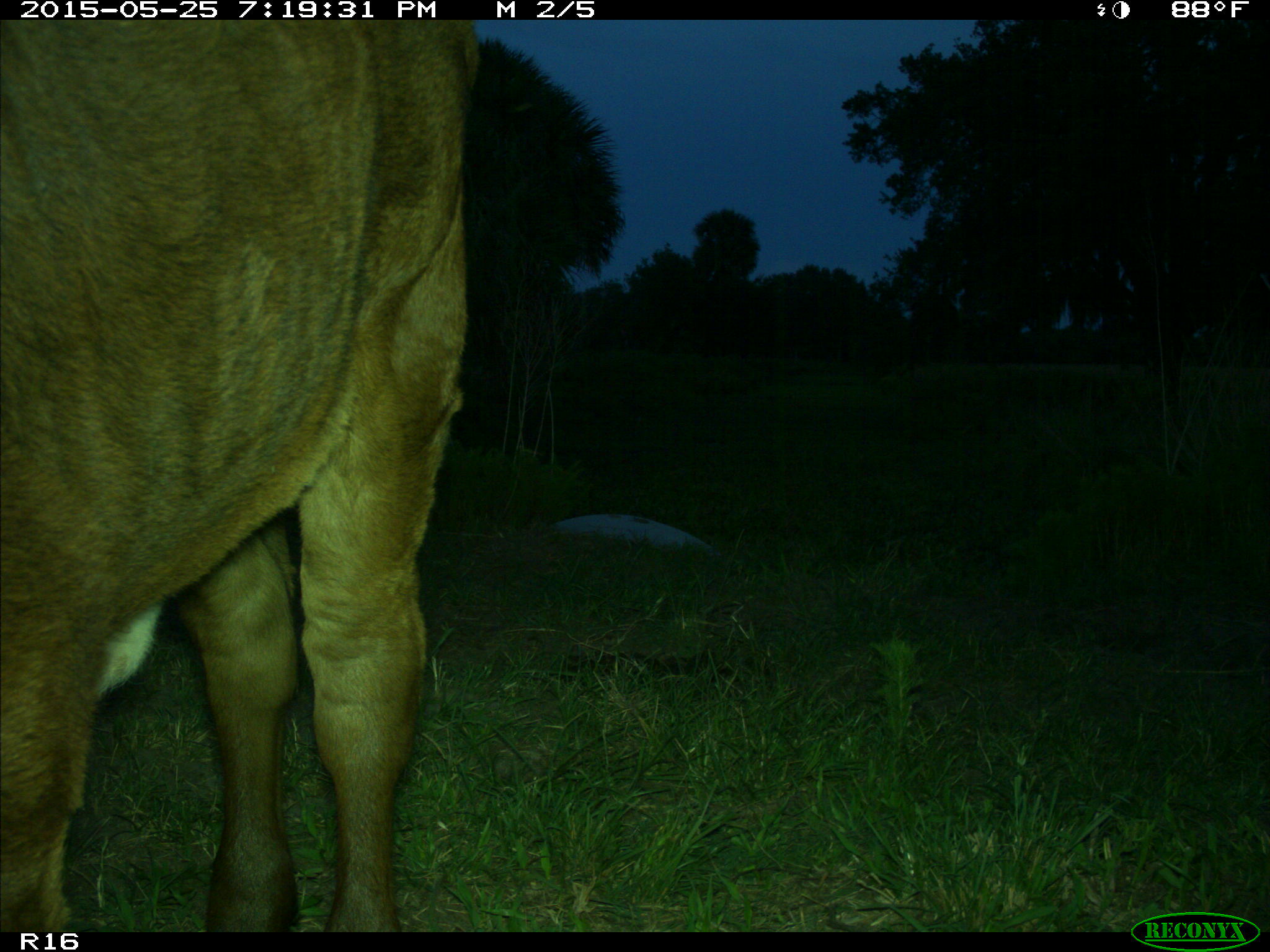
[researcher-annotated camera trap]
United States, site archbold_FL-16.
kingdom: Animalia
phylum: Chordata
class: Mammalia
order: Artiodactyla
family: Bovidae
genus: Bos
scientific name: Bos taurus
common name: domestic cow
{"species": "Bos taurus (domestic cow)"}